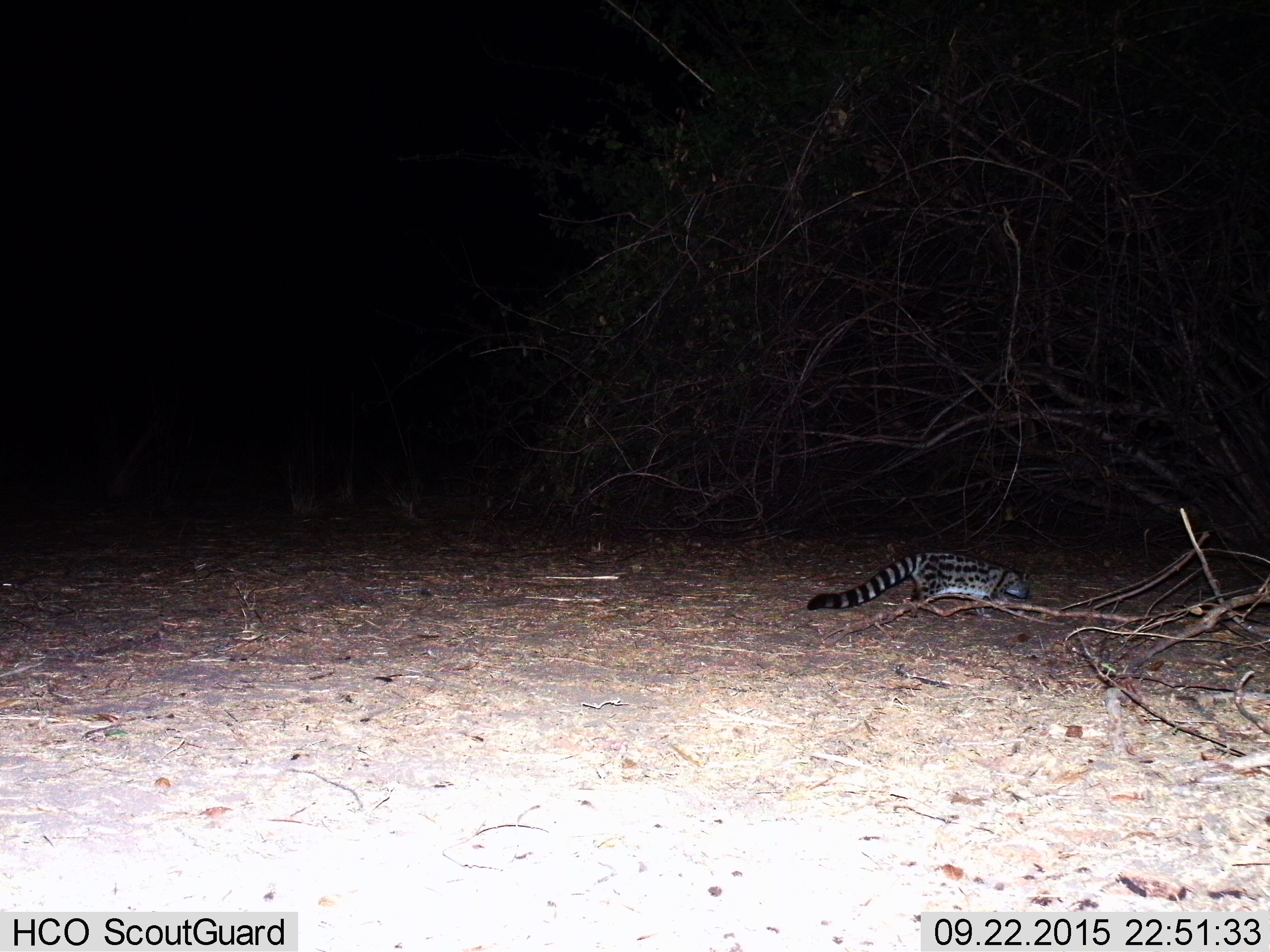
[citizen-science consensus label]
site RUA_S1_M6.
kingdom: Animalia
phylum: Chordata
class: Mammalia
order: Carnivora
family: Viverridae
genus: Genetta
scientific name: Genetta genetta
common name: small-spotted genet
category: genetcommonsmallspotted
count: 1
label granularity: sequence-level